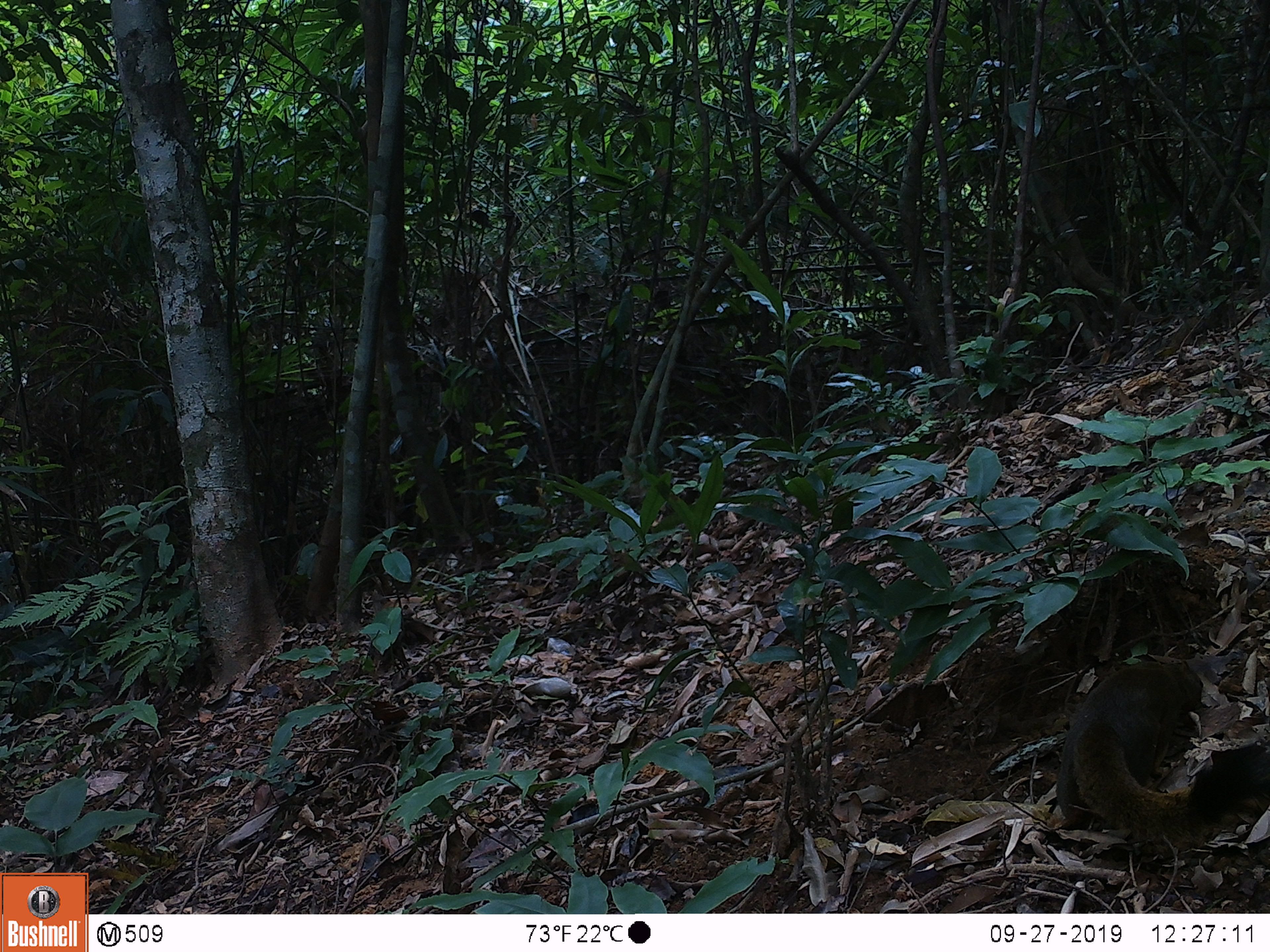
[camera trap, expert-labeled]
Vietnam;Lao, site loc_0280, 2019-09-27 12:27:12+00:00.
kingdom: Animalia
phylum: Chordata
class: Mammalia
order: Rodentia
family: Sciuridae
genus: Callosciurus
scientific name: Callosciurus erythraeus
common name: pallas's squirrel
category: pallass squirrel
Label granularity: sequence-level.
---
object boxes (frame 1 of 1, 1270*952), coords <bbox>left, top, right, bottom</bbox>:
pallass squirrel: <bbox>1055, 658, 1268, 847</bbox>